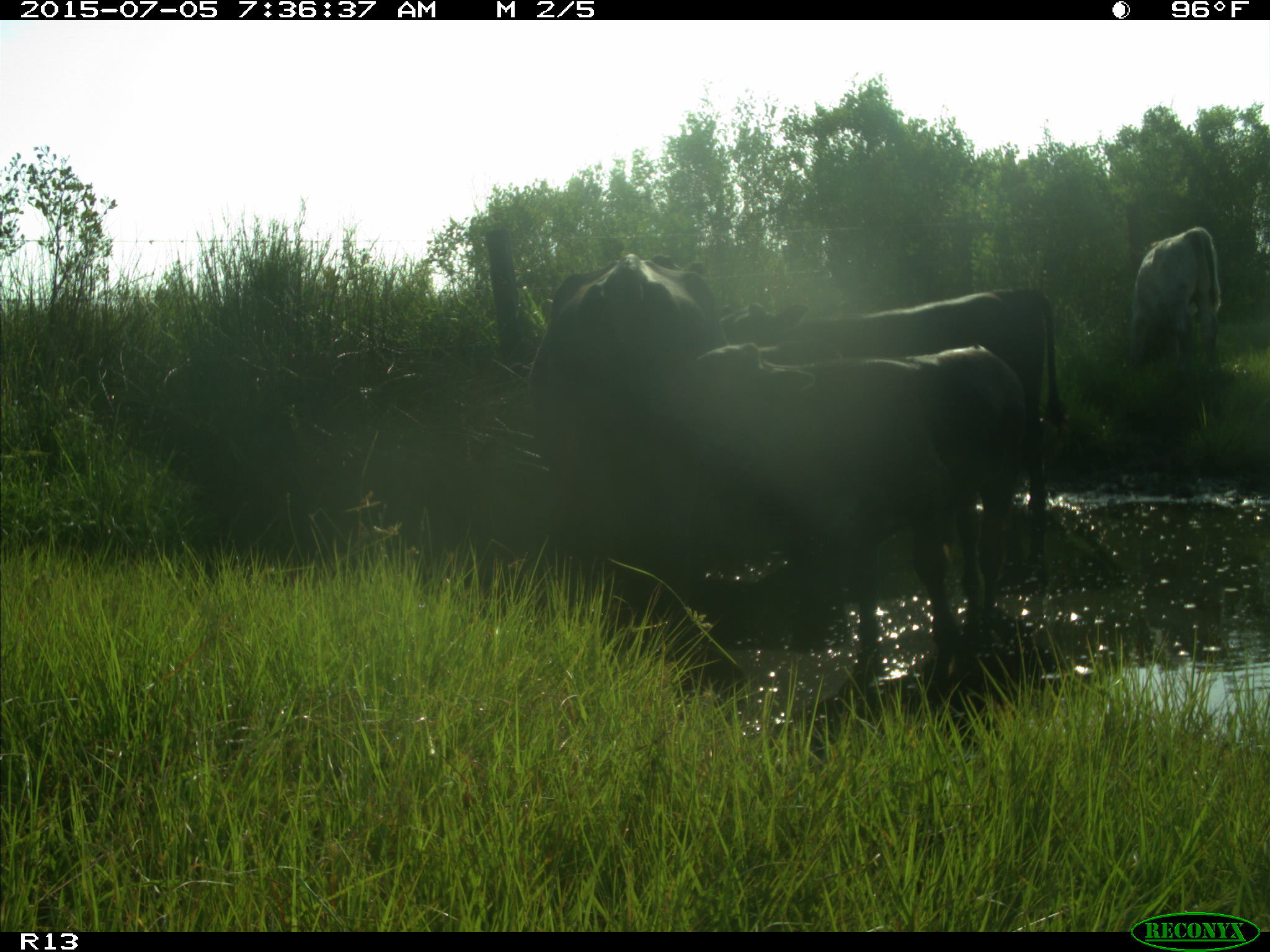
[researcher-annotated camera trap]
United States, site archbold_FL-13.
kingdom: Animalia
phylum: Chordata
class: Mammalia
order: Artiodactyla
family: Bovidae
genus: Bos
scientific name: Bos taurus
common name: domestic cow